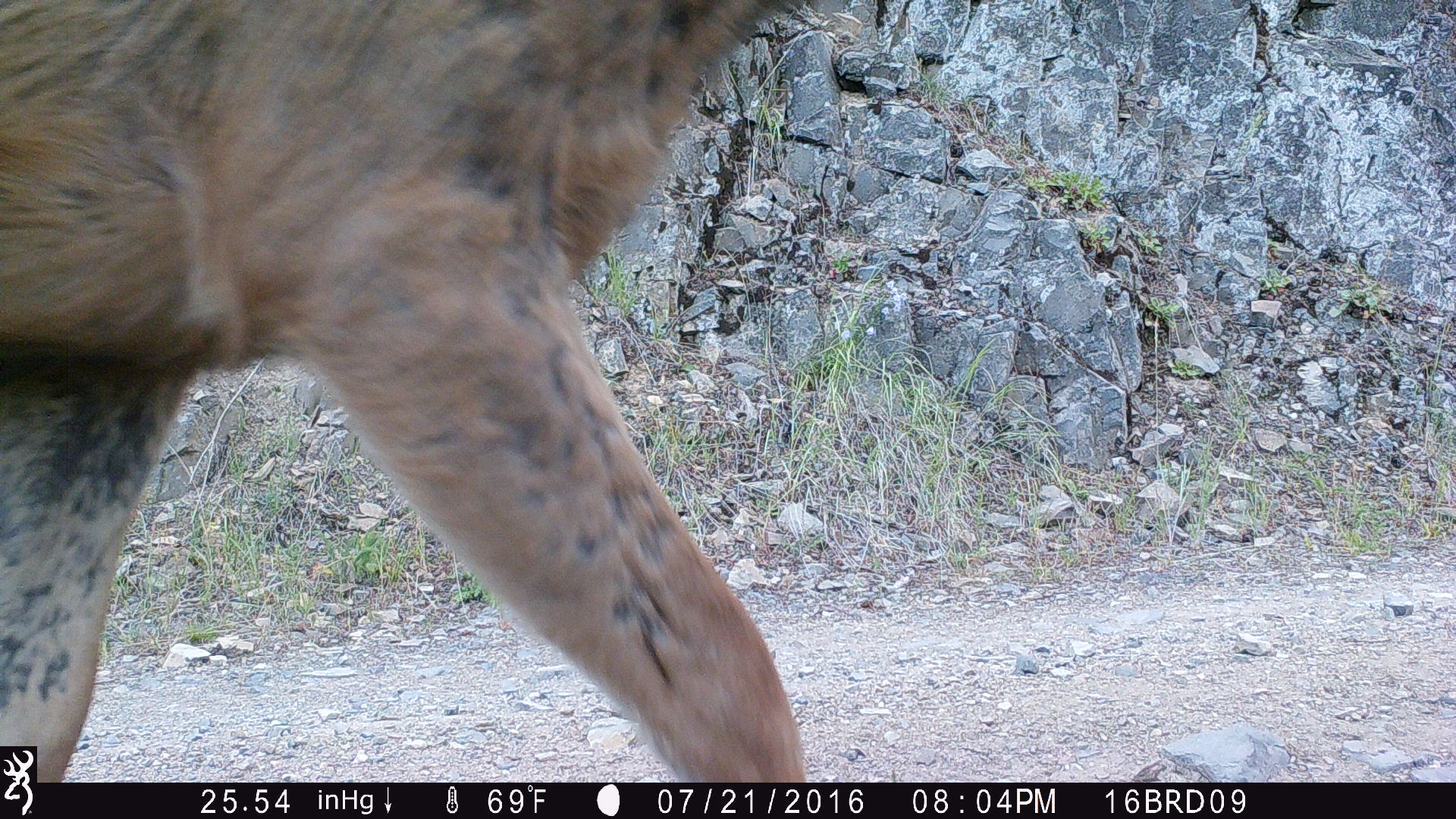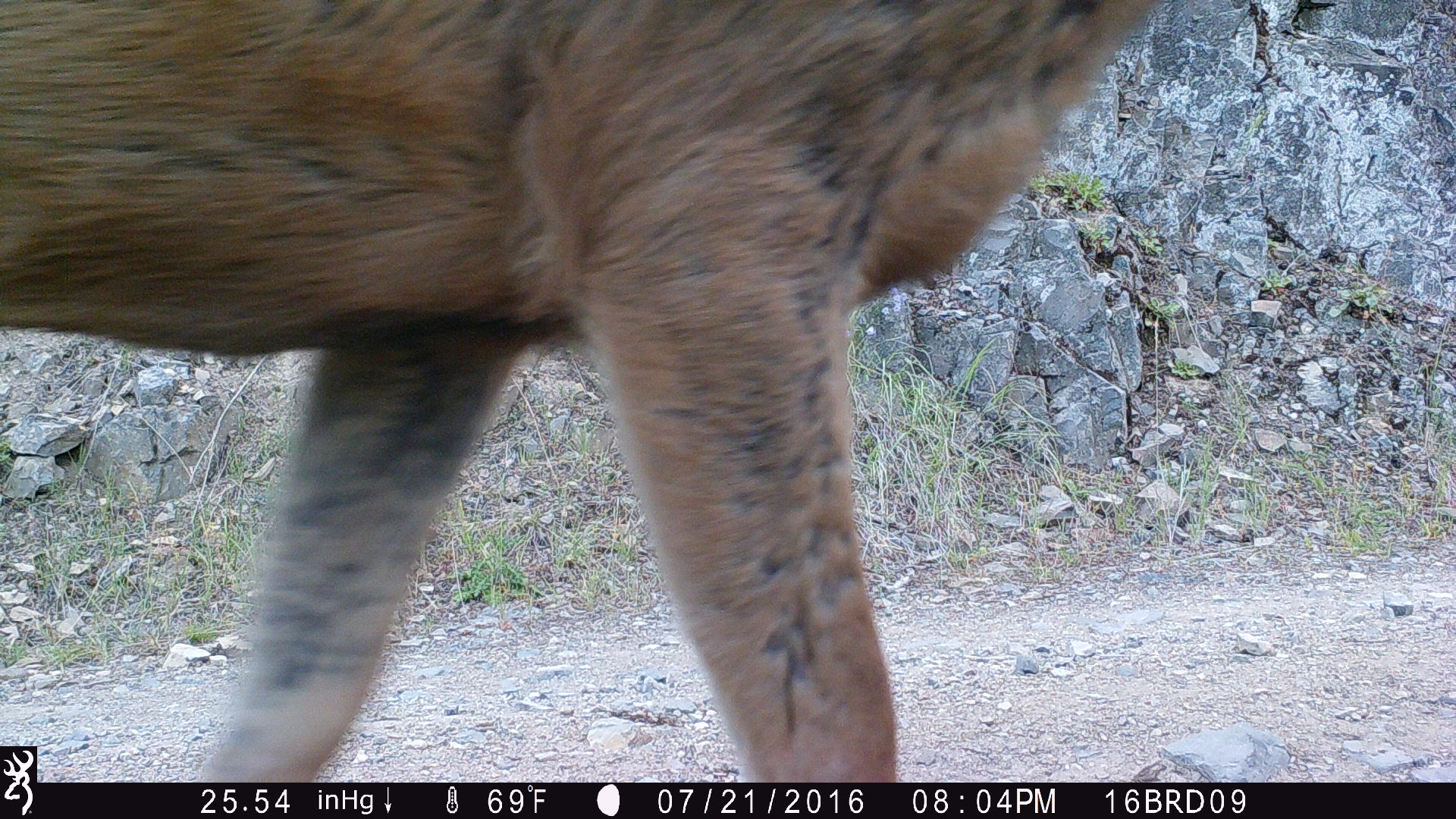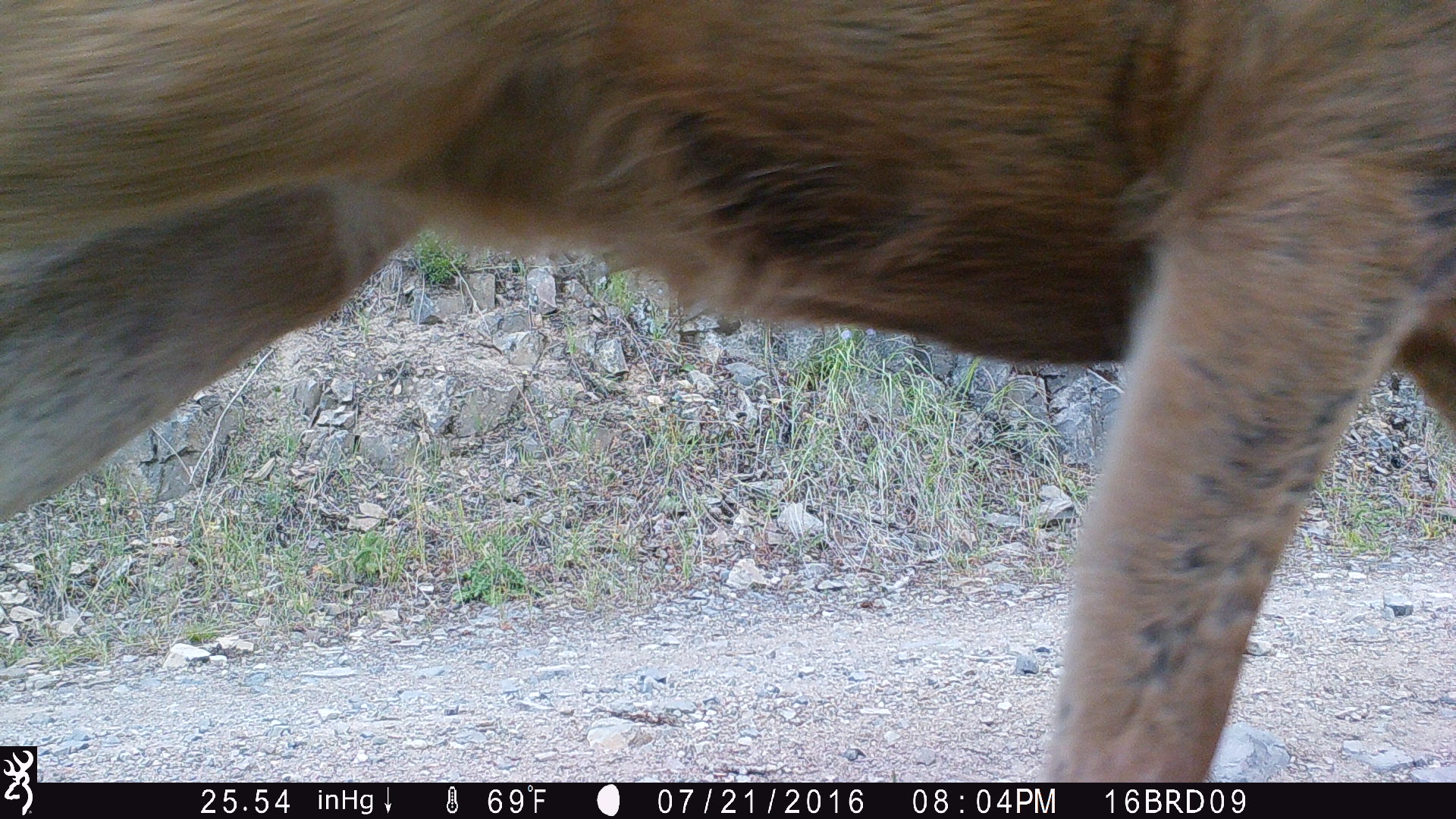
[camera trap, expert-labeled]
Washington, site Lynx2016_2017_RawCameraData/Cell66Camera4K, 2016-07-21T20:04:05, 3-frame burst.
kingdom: Animalia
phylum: Chordata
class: Mammalia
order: Artiodactyla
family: Cervidae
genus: Odocoileus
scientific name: Odocoileus hemionus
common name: mule deer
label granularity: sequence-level